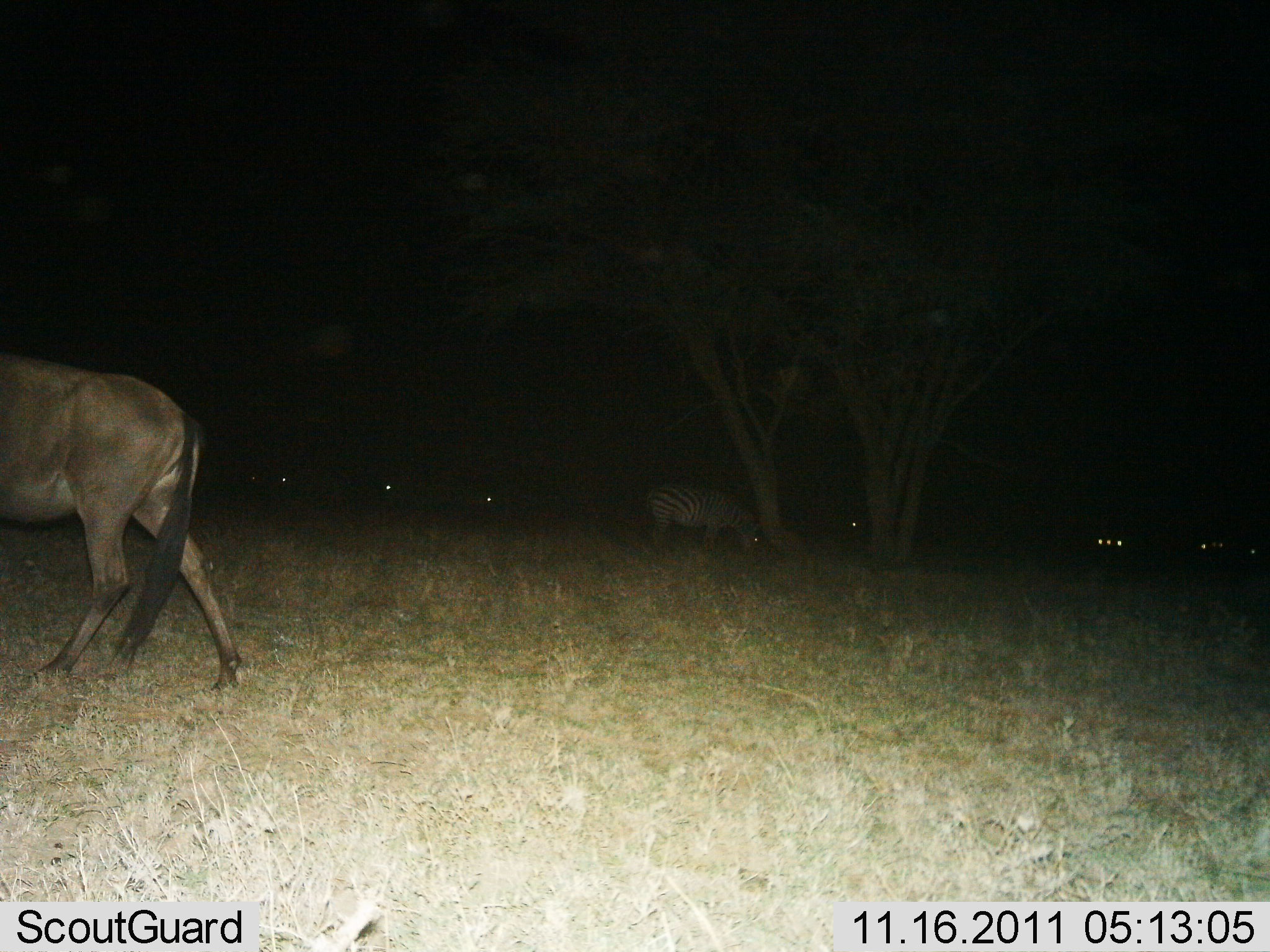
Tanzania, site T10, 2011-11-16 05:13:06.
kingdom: Animalia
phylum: Chordata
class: Mammalia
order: Artiodactyla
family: Bovidae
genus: Connochaetes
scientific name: Connochaetes taurinus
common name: blue wildebeest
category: wildebeest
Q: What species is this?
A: Wildebeest (blue wildebeest) (Connochaetes taurinus).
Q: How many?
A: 1.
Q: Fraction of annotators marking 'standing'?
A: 28%.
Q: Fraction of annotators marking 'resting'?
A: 6%.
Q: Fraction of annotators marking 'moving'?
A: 78%.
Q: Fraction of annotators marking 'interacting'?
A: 0%.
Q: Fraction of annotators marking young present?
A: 0%.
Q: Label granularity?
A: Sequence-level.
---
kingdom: Animalia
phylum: Chordata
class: Mammalia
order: Perissodactyla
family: Equidae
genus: Equus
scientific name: Equus quagga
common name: plains zebra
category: zebra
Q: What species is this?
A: Zebra (plains zebra) (Equus quagga).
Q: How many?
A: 1.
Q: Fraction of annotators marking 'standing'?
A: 42%.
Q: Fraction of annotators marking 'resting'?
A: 0%.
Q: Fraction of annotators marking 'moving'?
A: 0%.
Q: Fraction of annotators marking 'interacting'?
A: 5%.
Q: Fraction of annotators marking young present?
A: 0%.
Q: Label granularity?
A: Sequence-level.